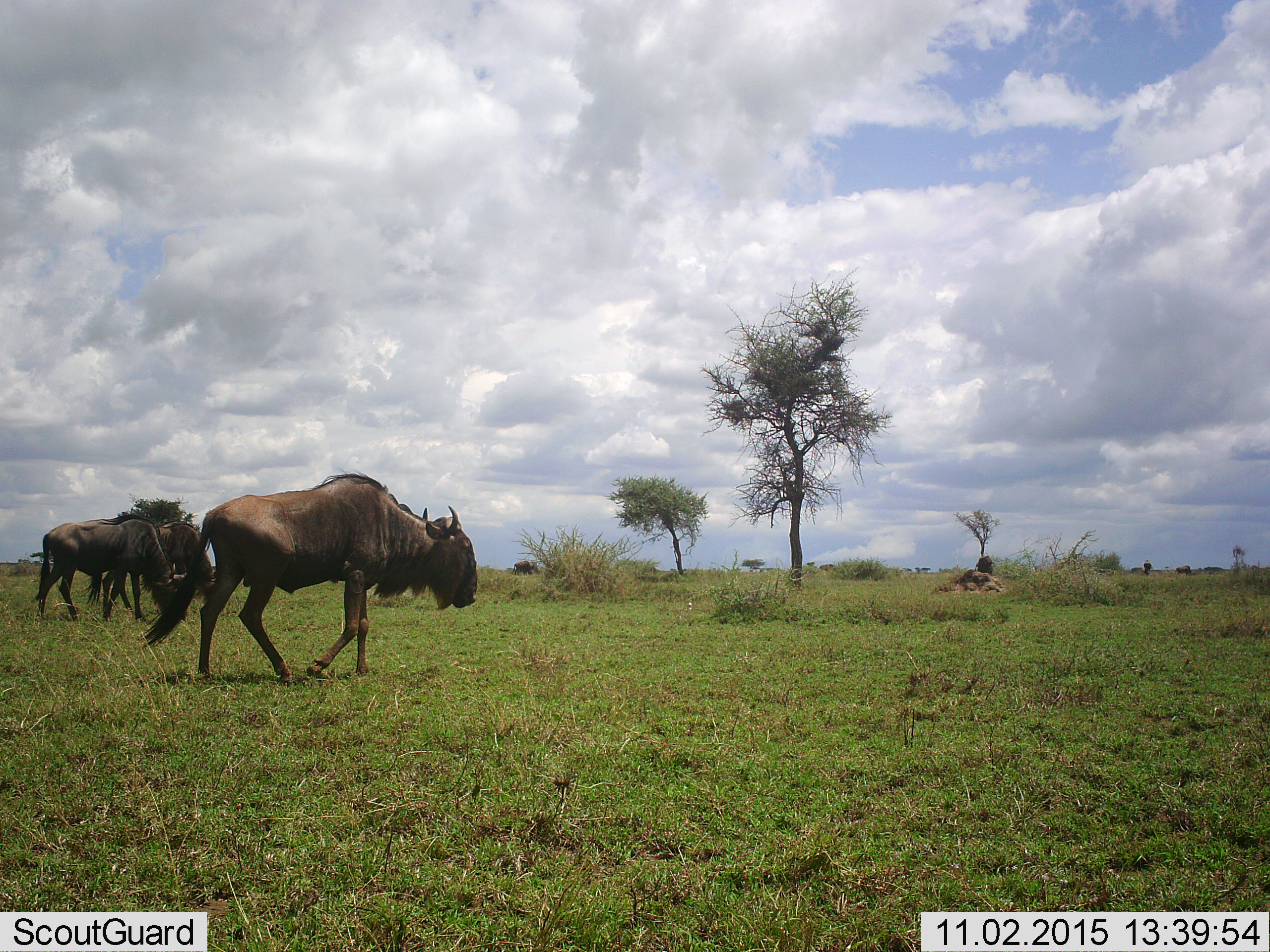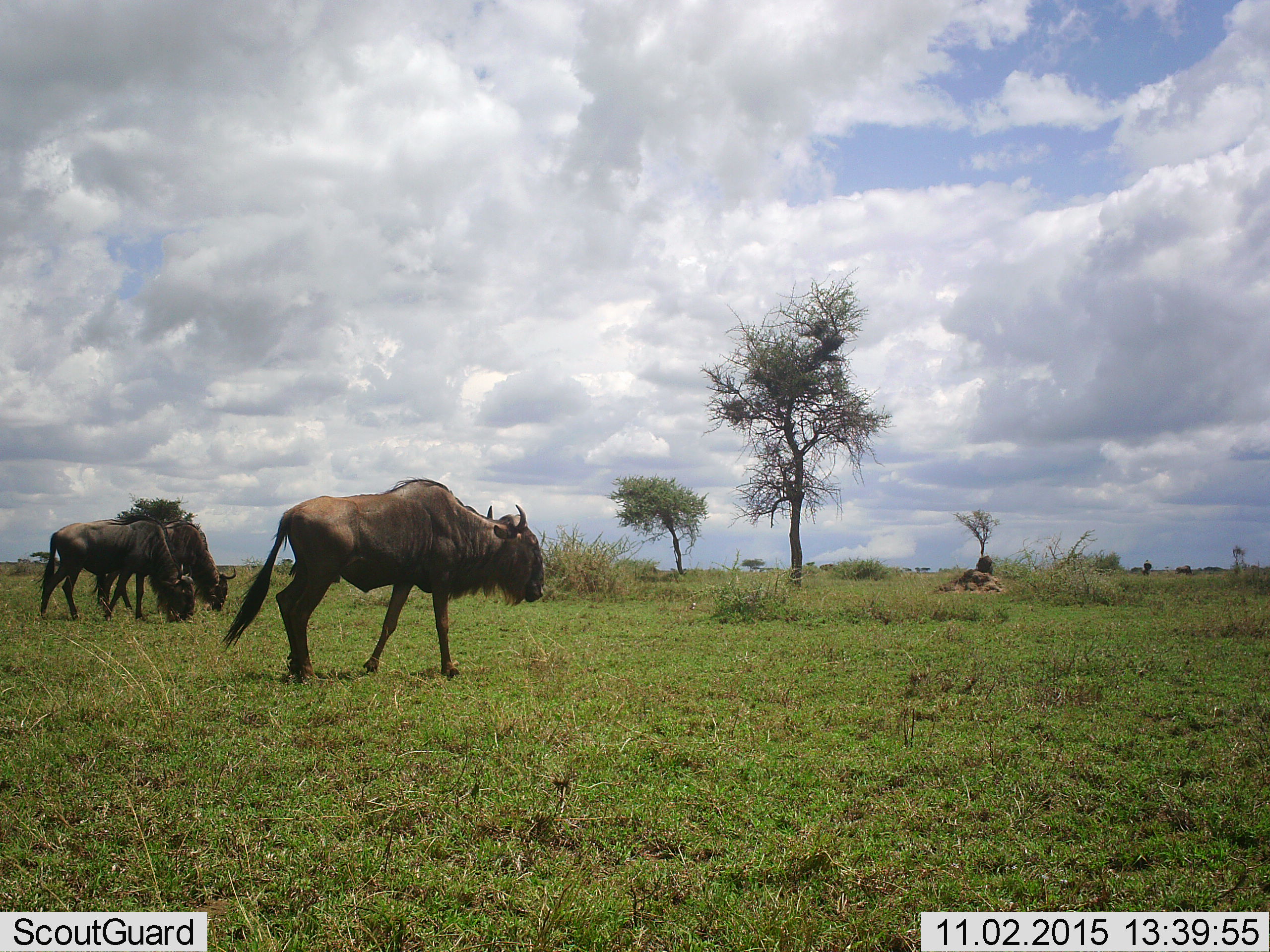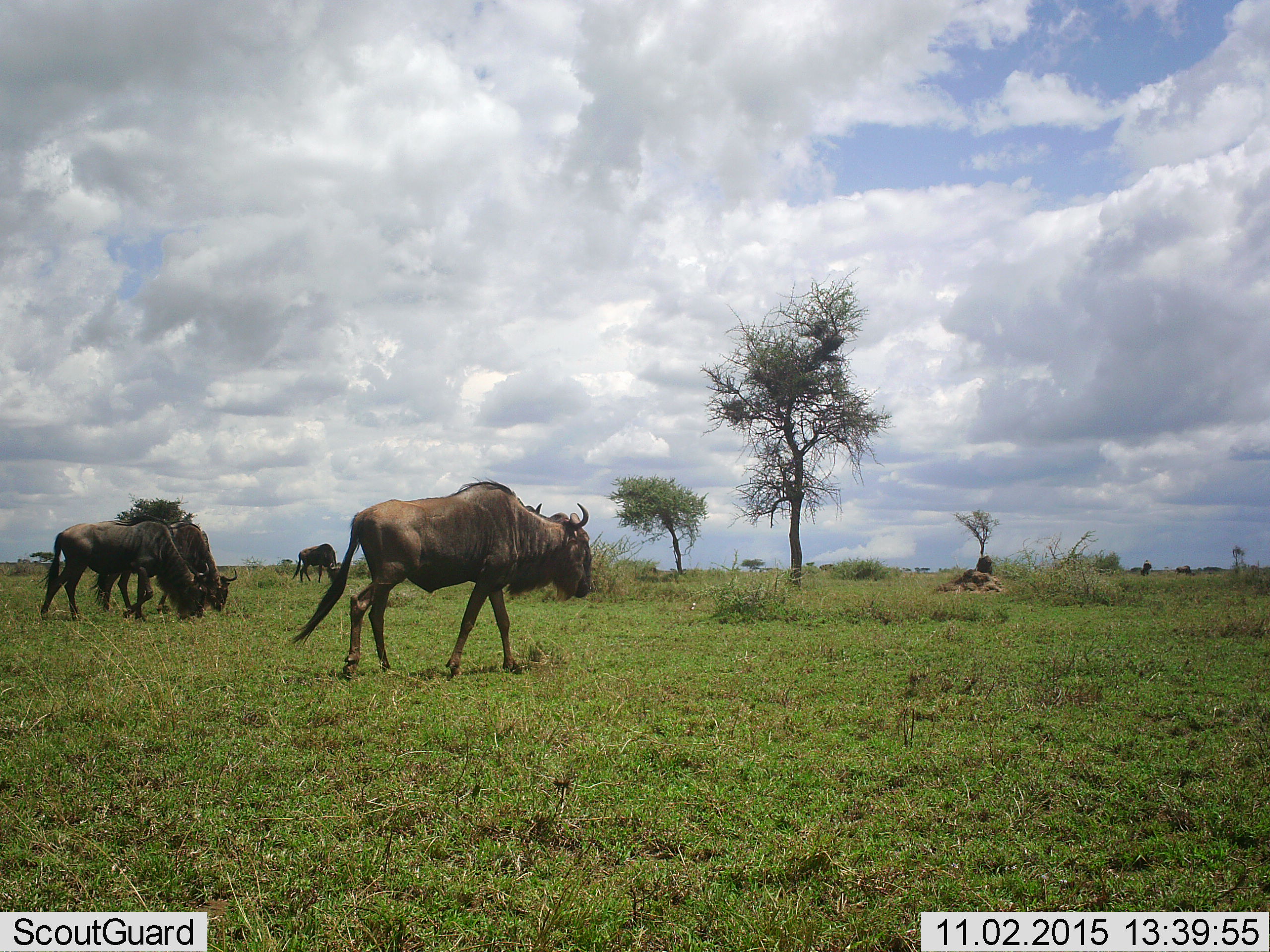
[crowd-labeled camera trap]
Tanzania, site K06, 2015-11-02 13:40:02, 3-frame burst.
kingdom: Animalia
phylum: Chordata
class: Mammalia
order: Artiodactyla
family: Bovidae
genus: Connochaetes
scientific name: Connochaetes taurinus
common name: blue wildebeest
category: wildebeest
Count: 4.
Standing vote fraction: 30%.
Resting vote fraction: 0%.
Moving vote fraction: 90%.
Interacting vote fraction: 0%.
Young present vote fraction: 0%.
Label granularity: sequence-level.